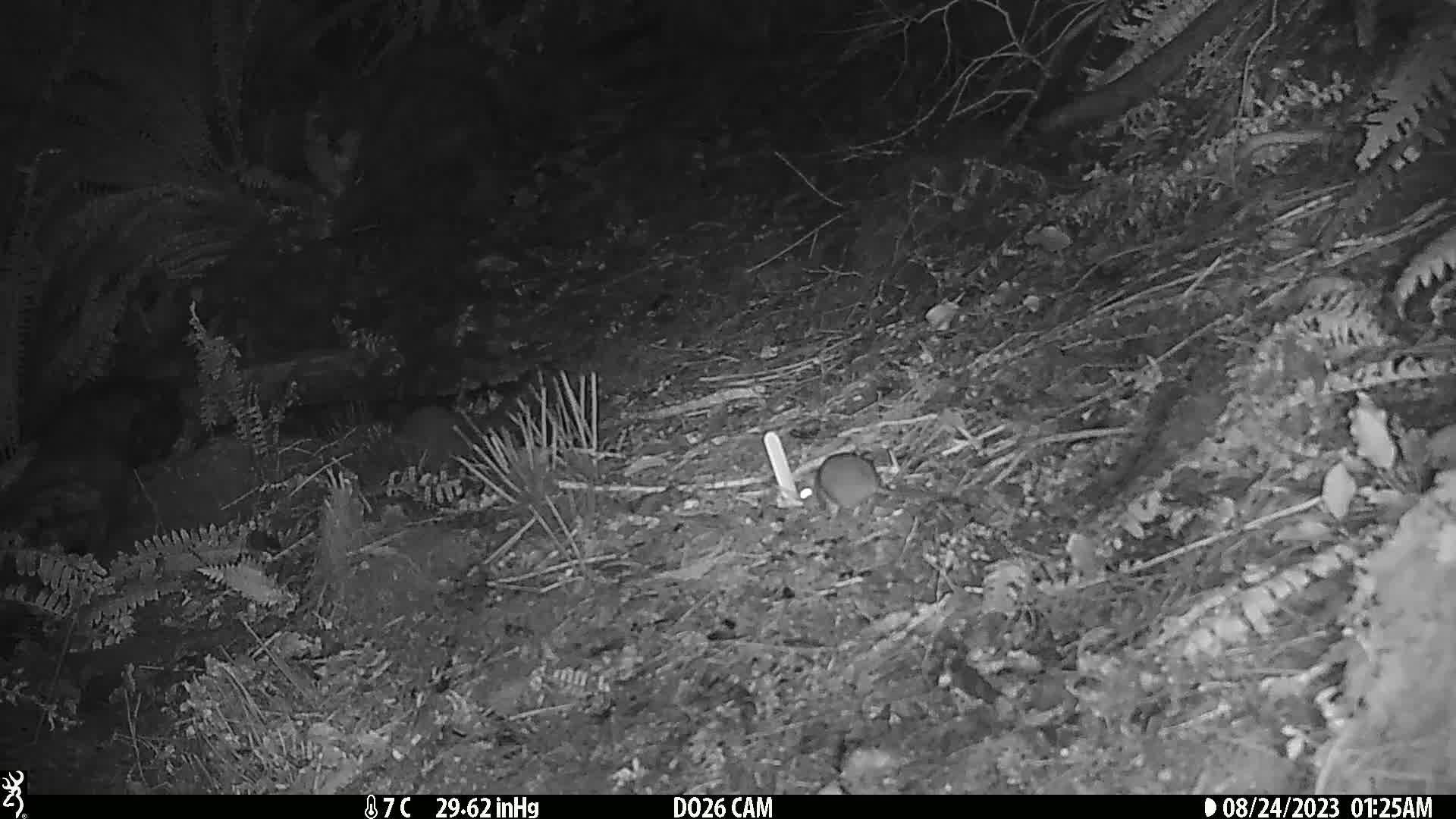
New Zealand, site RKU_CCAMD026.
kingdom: Animalia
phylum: Chordata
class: Mammalia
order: Rodentia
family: Muridae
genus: Rattus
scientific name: Rattus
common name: rat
Rat (Rattus).